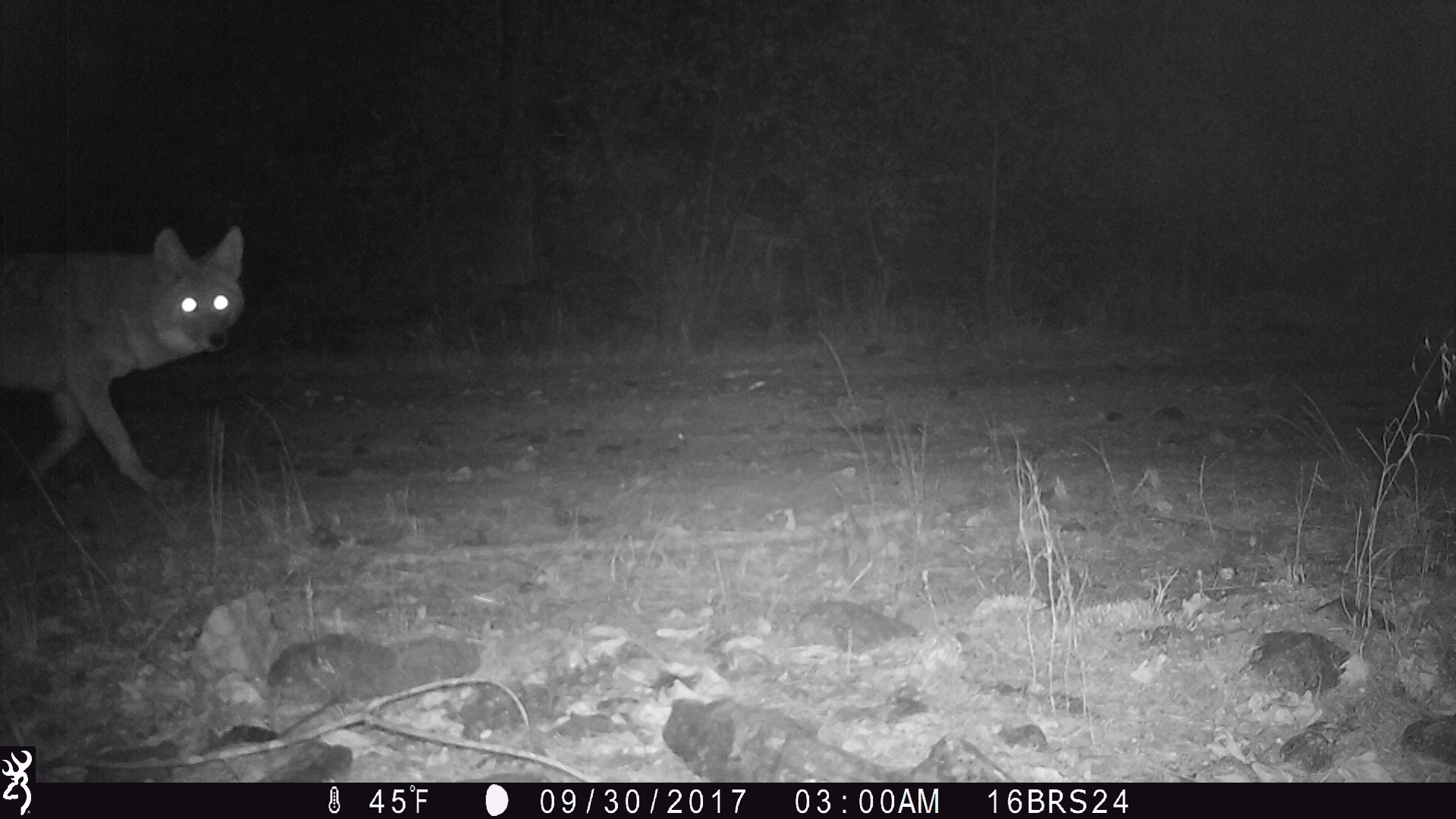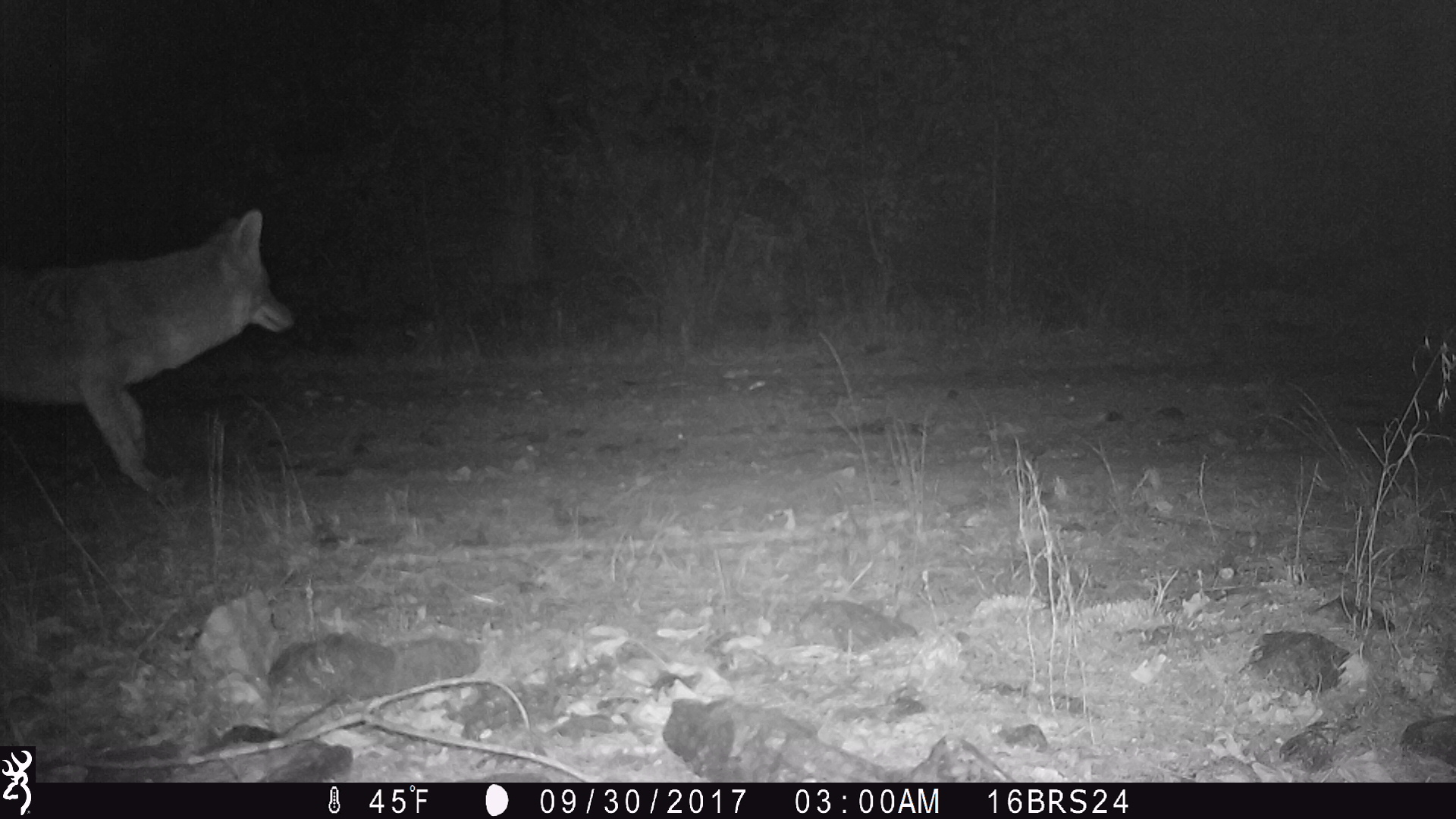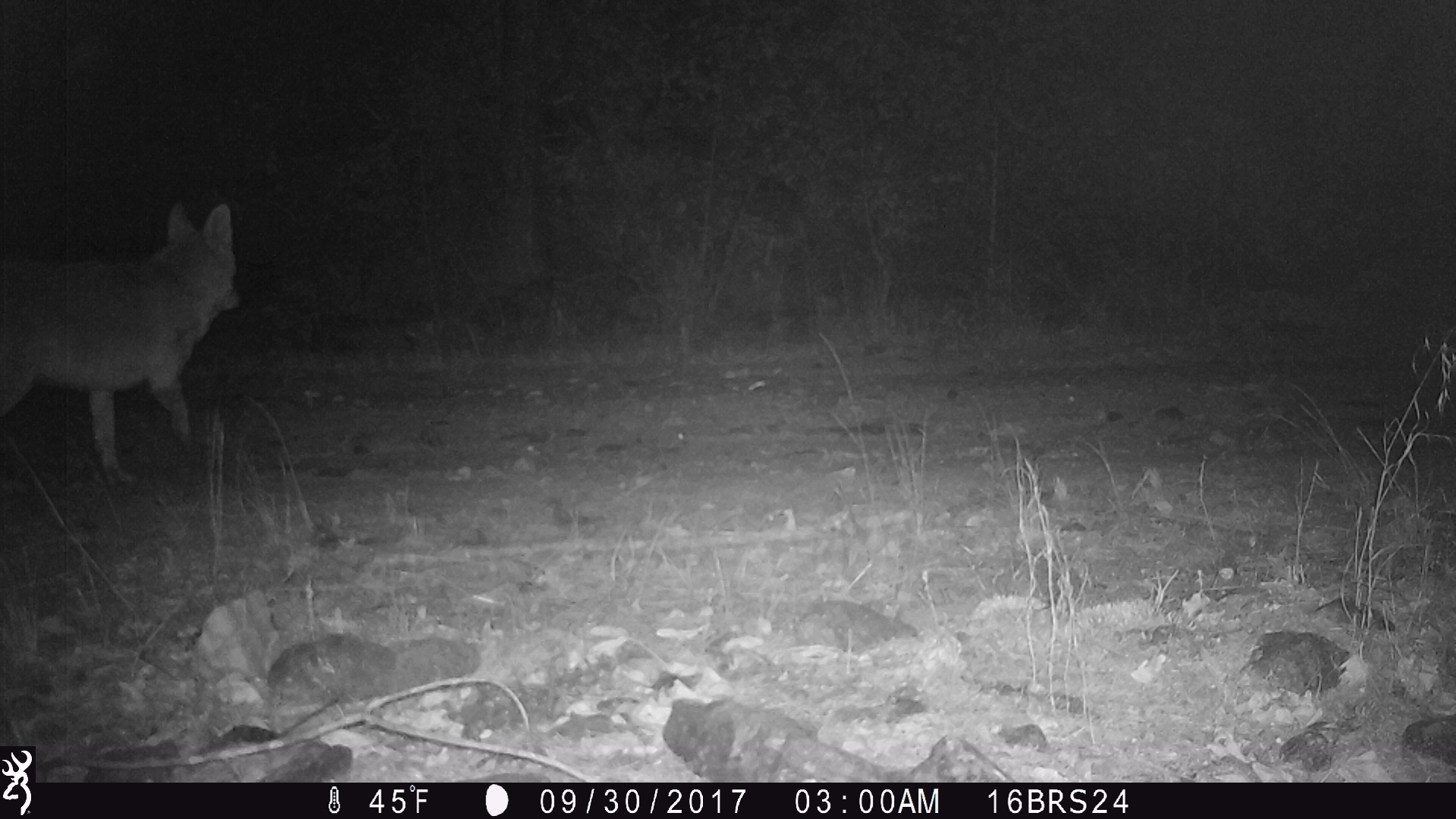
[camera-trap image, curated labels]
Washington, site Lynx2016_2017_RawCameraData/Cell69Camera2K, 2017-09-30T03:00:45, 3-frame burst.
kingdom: Animalia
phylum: Chordata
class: Mammalia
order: Carnivora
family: Canidae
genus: Canis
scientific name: Canis latrans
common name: coyote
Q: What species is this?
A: Canis latrans (coyote).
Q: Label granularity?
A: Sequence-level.